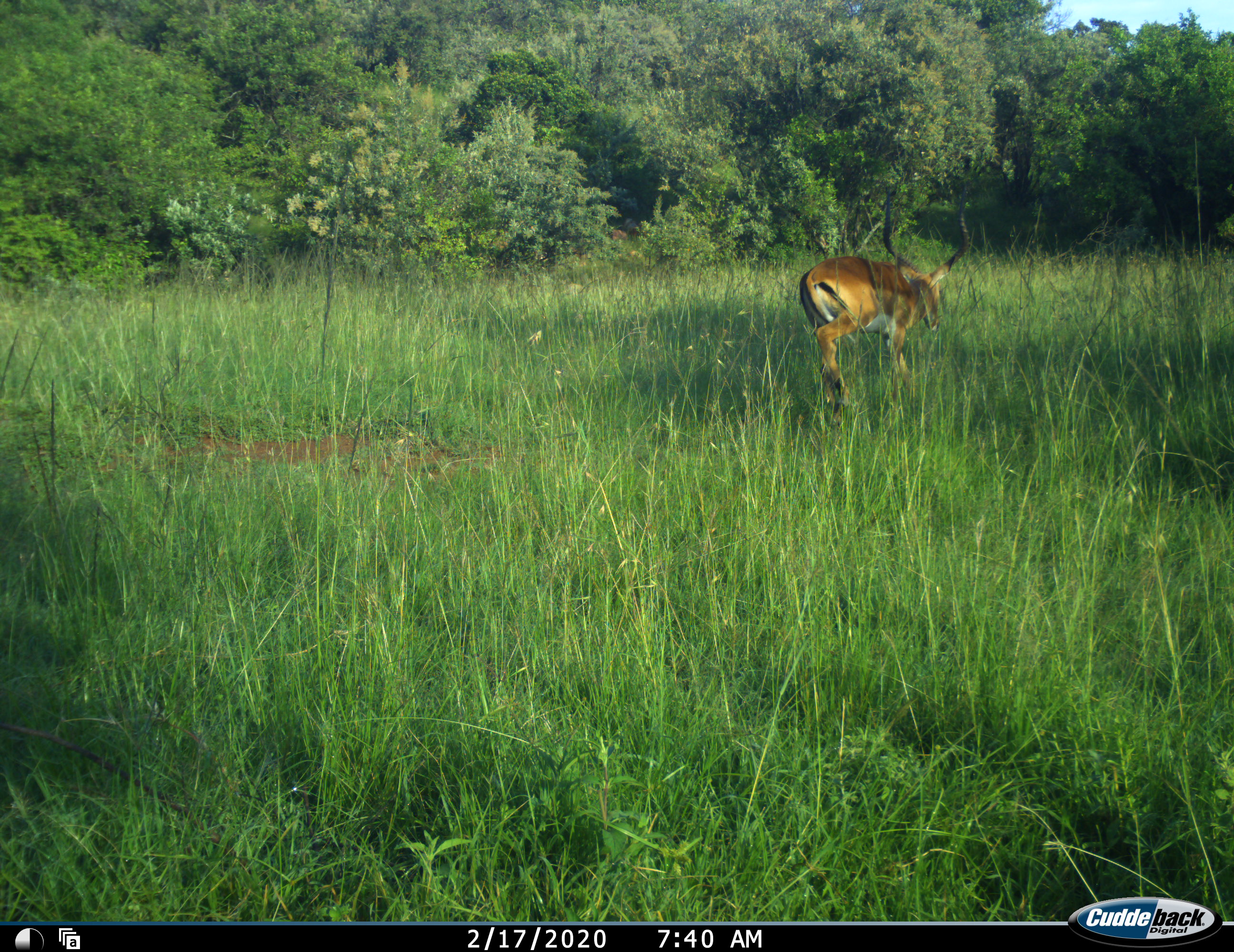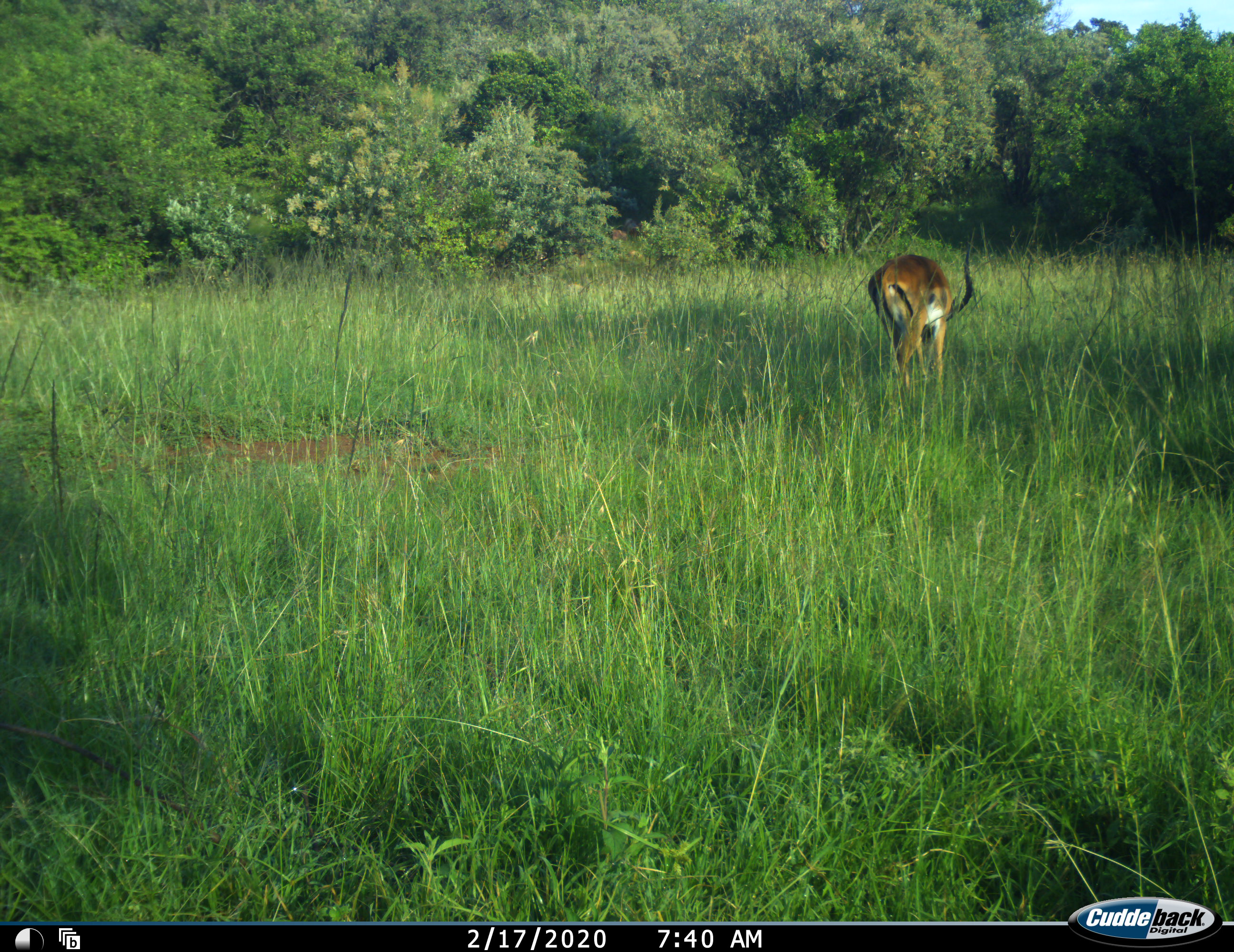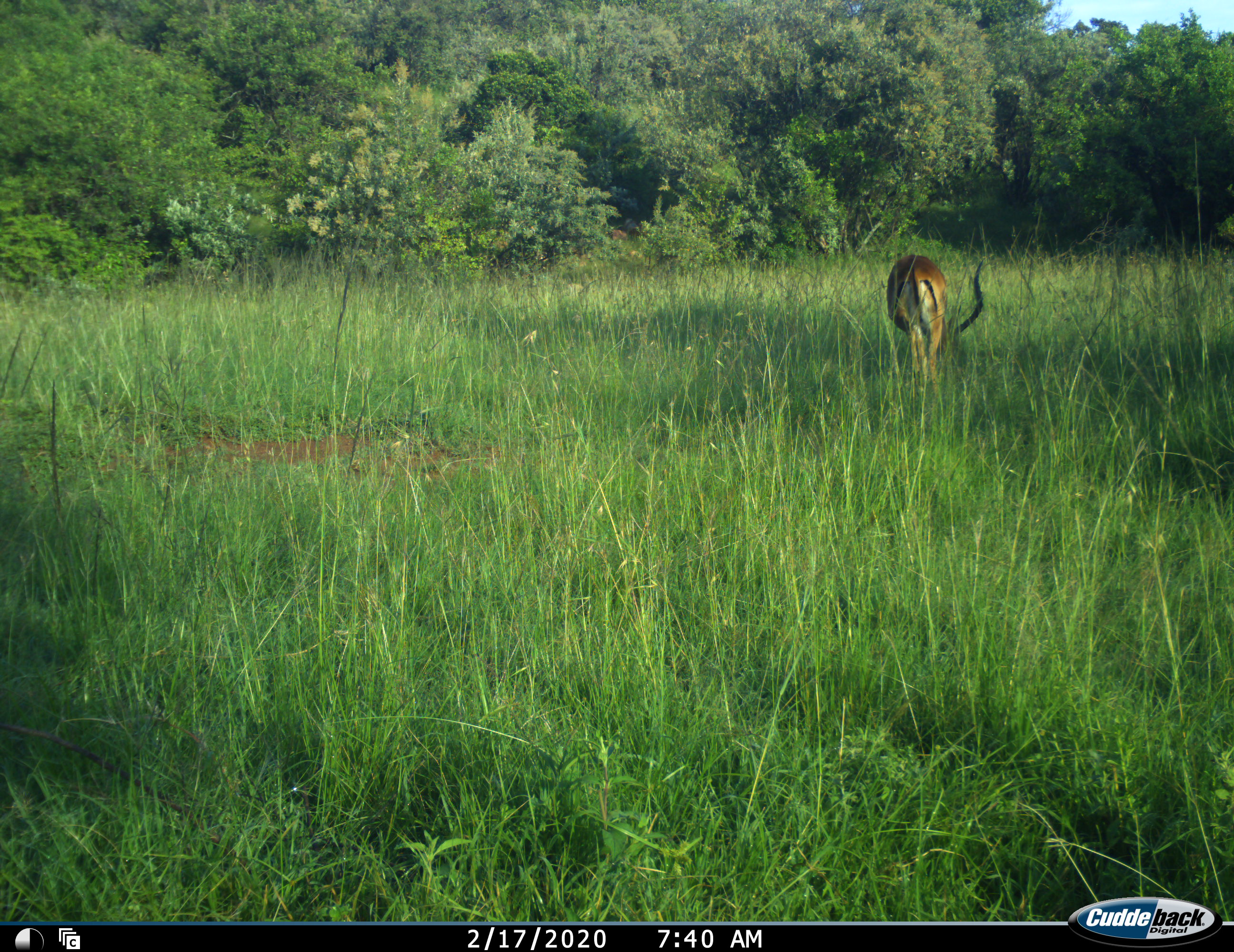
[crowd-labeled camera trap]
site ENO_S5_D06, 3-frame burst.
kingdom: Animalia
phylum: Chordata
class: Mammalia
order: Artiodactyla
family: Bovidae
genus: Aepyceros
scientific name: Aepyceros melampus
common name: impala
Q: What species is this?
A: Impala (Aepyceros melampus).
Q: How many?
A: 1.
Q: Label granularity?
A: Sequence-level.